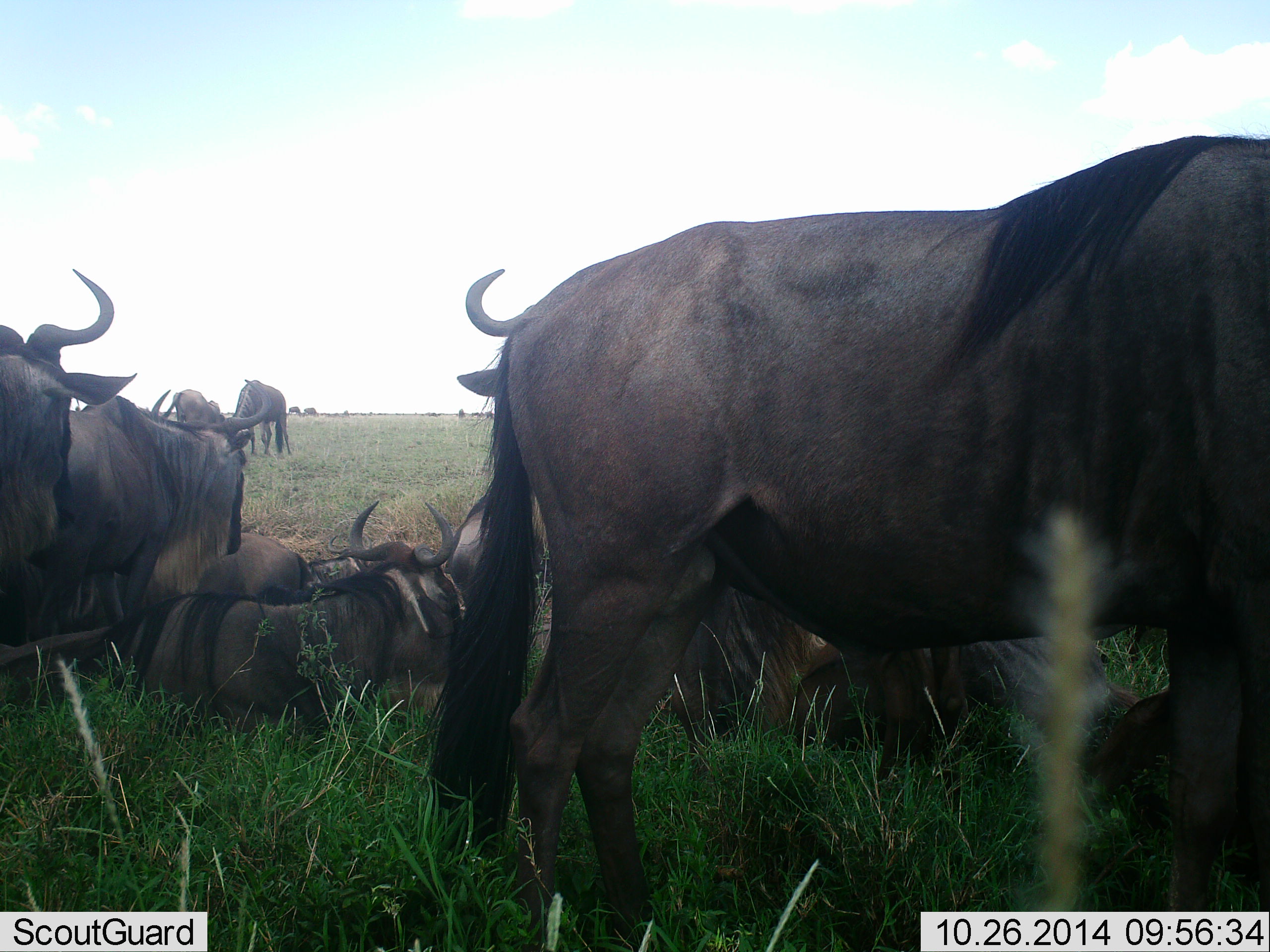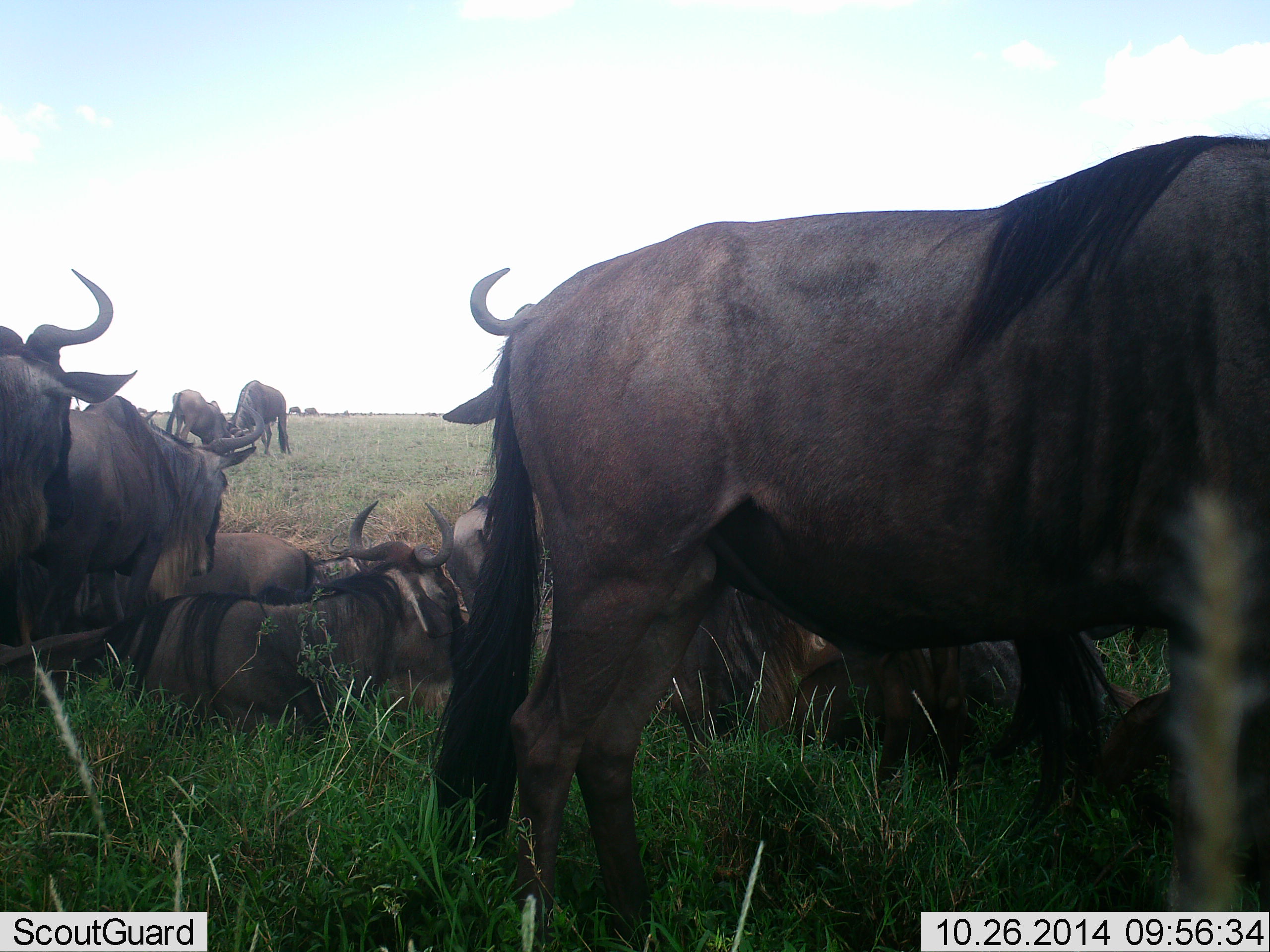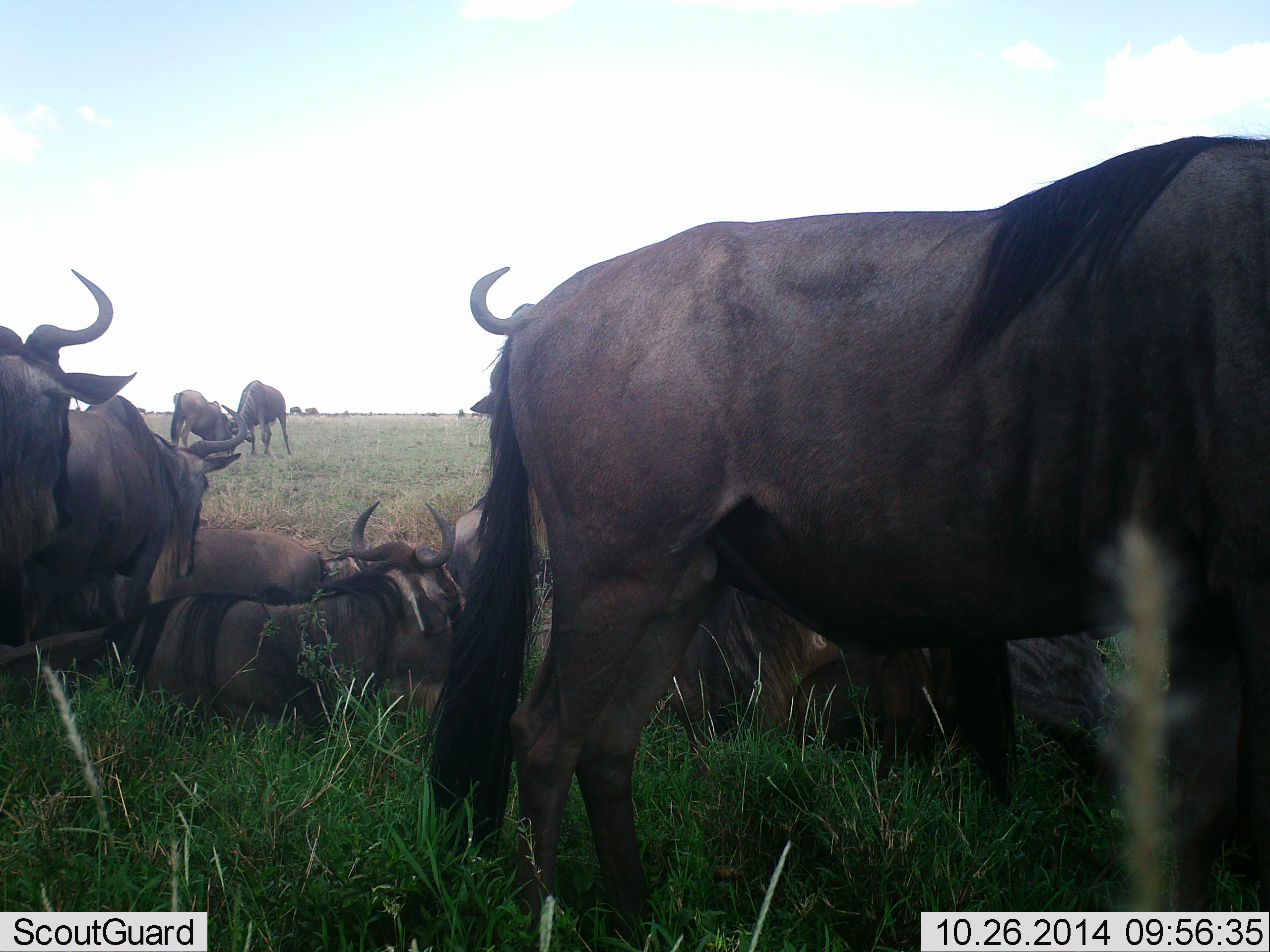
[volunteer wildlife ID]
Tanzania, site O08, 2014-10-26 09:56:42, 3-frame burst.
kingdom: Animalia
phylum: Chordata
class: Mammalia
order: Artiodactyla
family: Bovidae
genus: Connochaetes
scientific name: Connochaetes taurinus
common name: blue wildebeest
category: wildebeest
Wildebeest (blue wildebeest) (Connochaetes taurinus), count 11-50. Behavior (volunteer vote fractions): standing 80%, resting 90%, moving 0%, interacting 0%. Young present (vote fraction): 10%. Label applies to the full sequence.